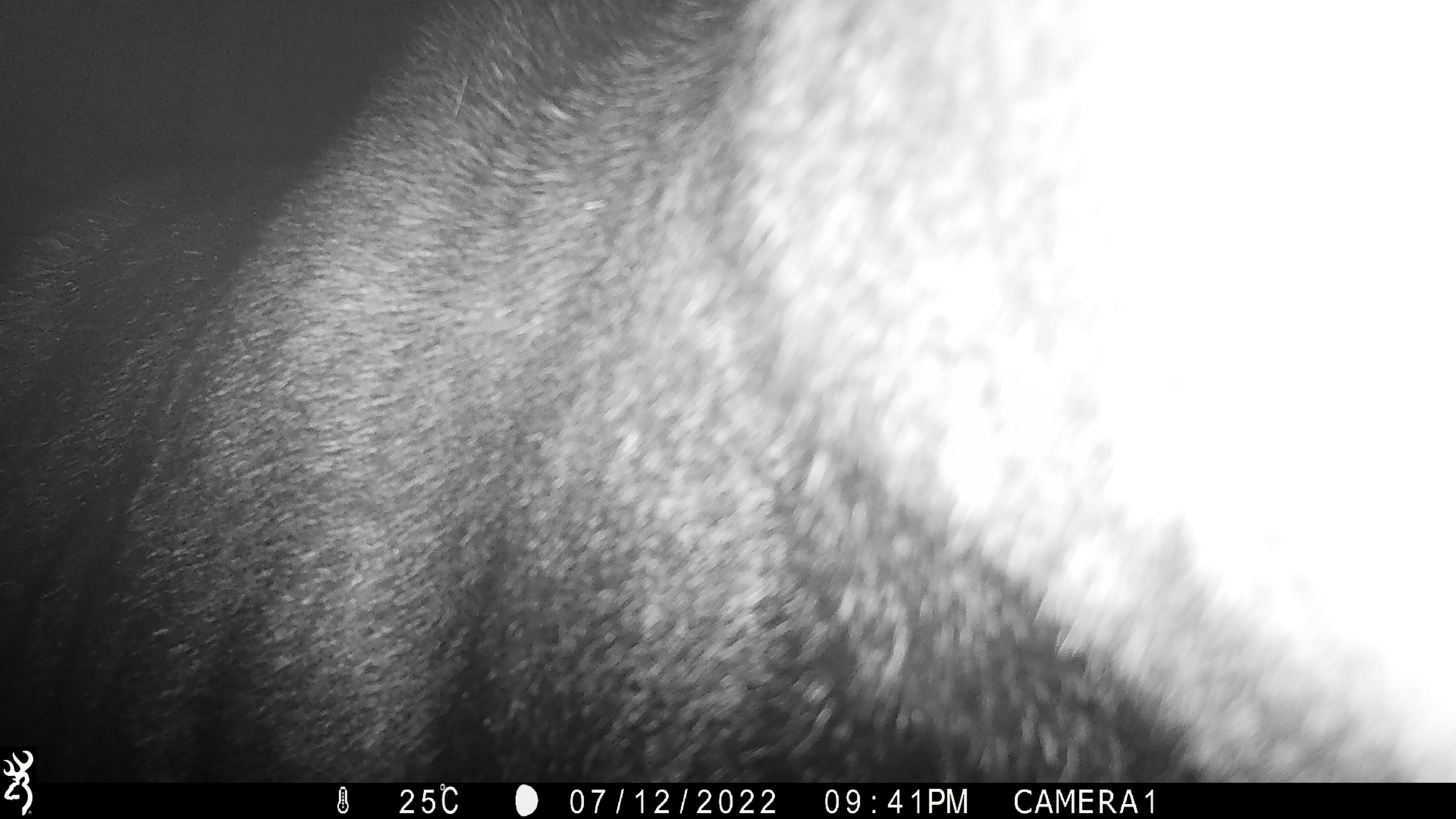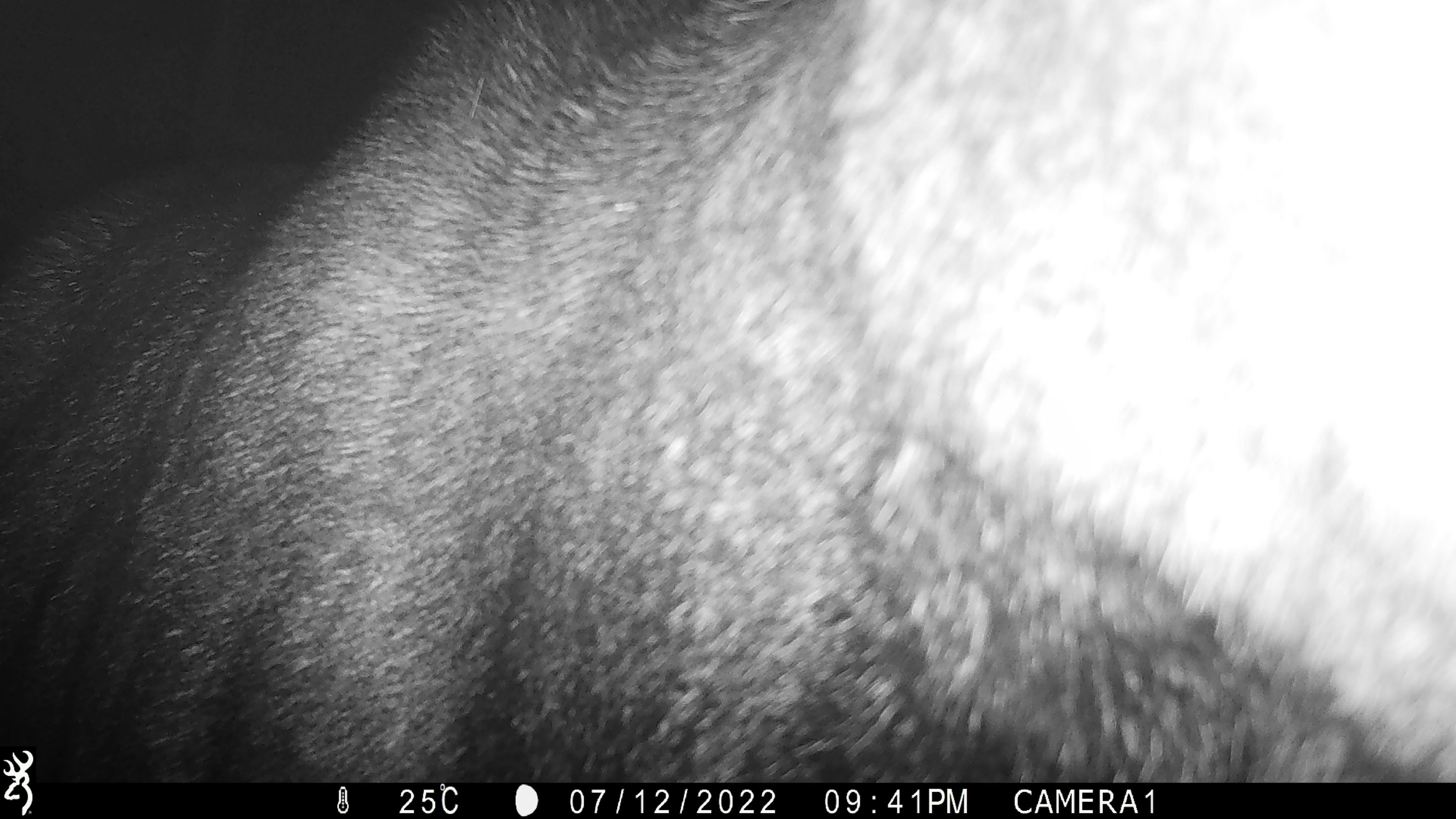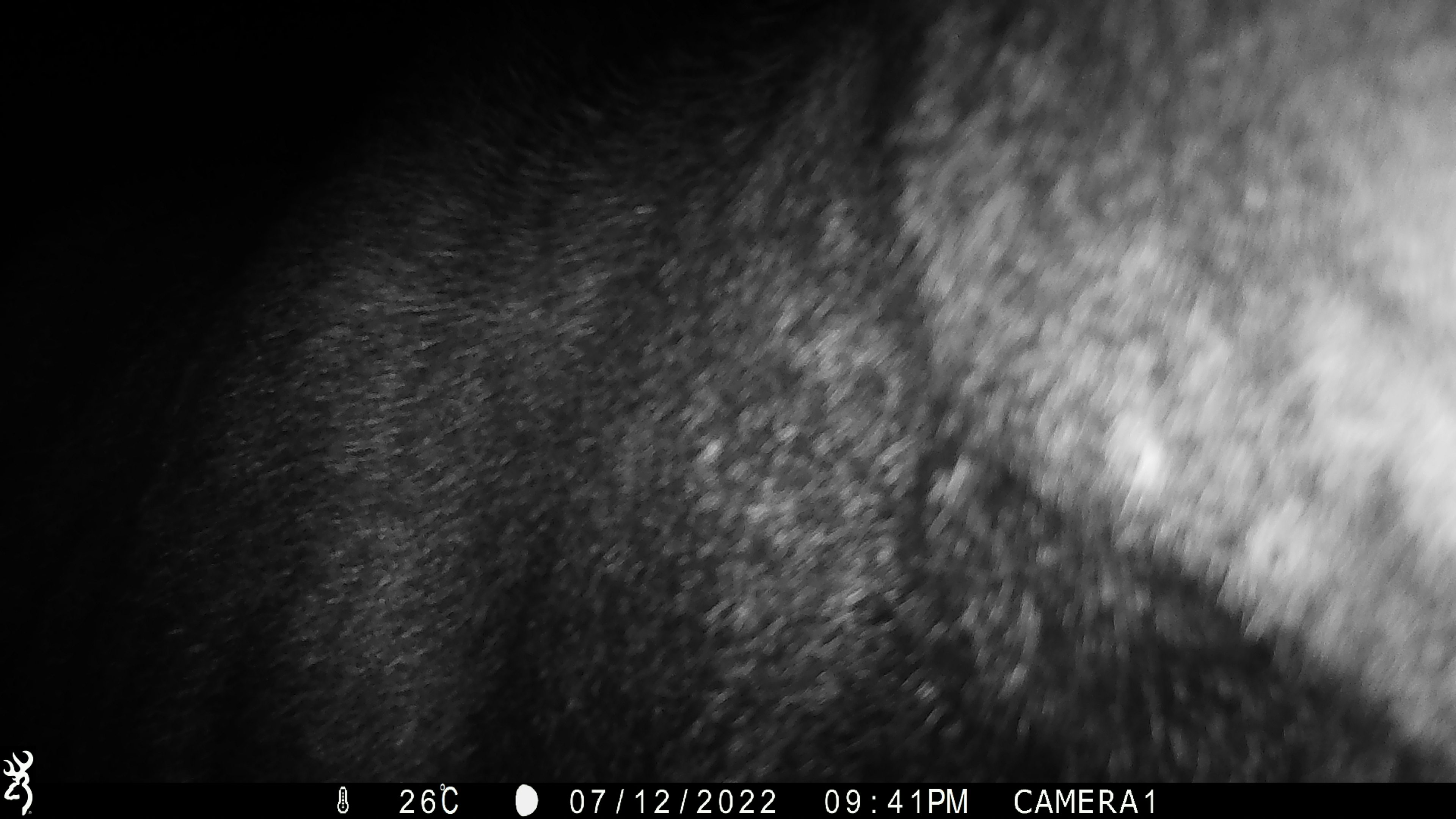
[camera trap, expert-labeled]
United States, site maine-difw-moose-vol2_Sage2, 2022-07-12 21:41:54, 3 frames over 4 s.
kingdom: Animalia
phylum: Chordata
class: Mammalia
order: Artiodactyla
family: Cervidae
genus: Alces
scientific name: Alces alces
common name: moose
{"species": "moose (Alces alces)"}